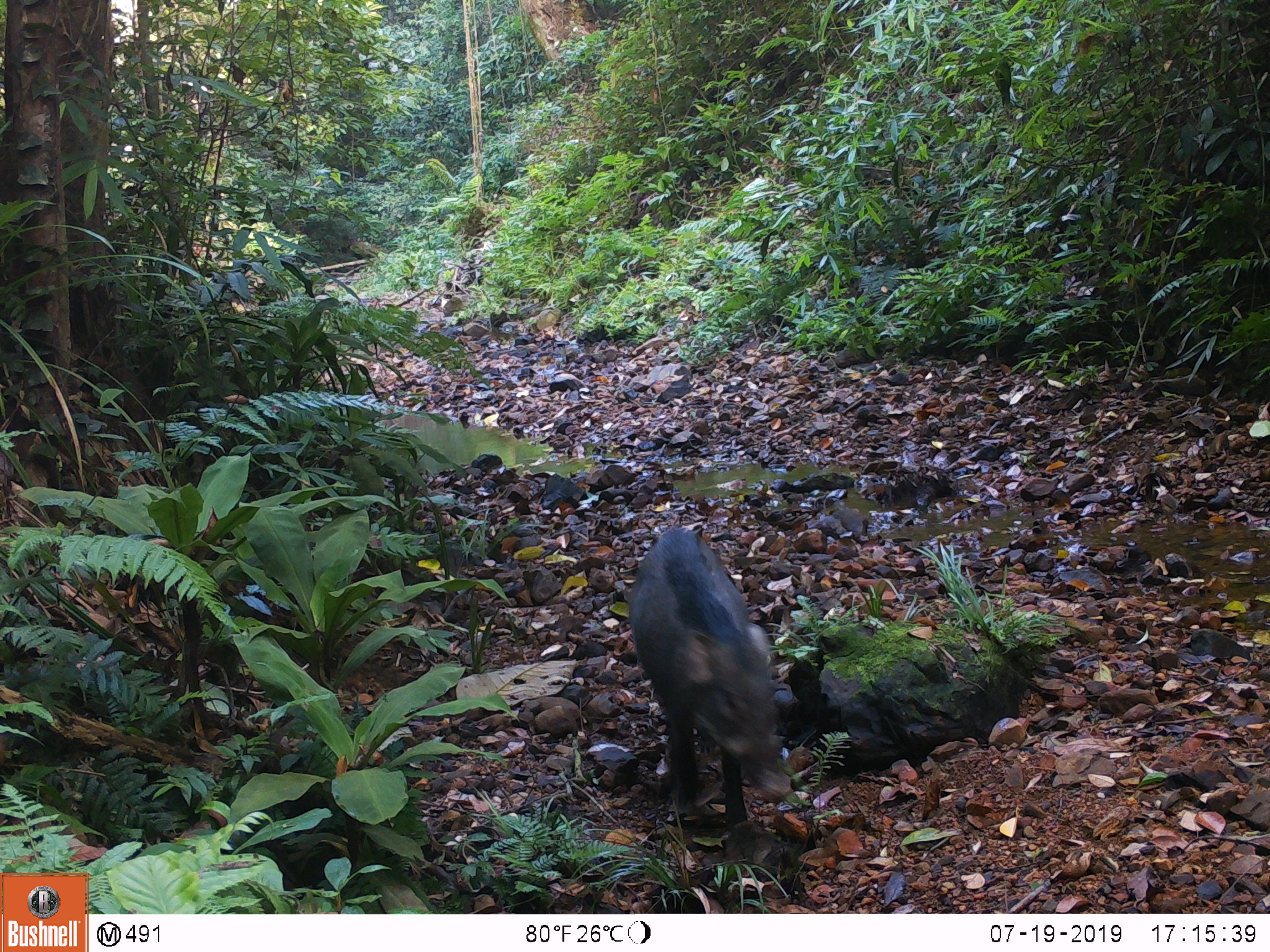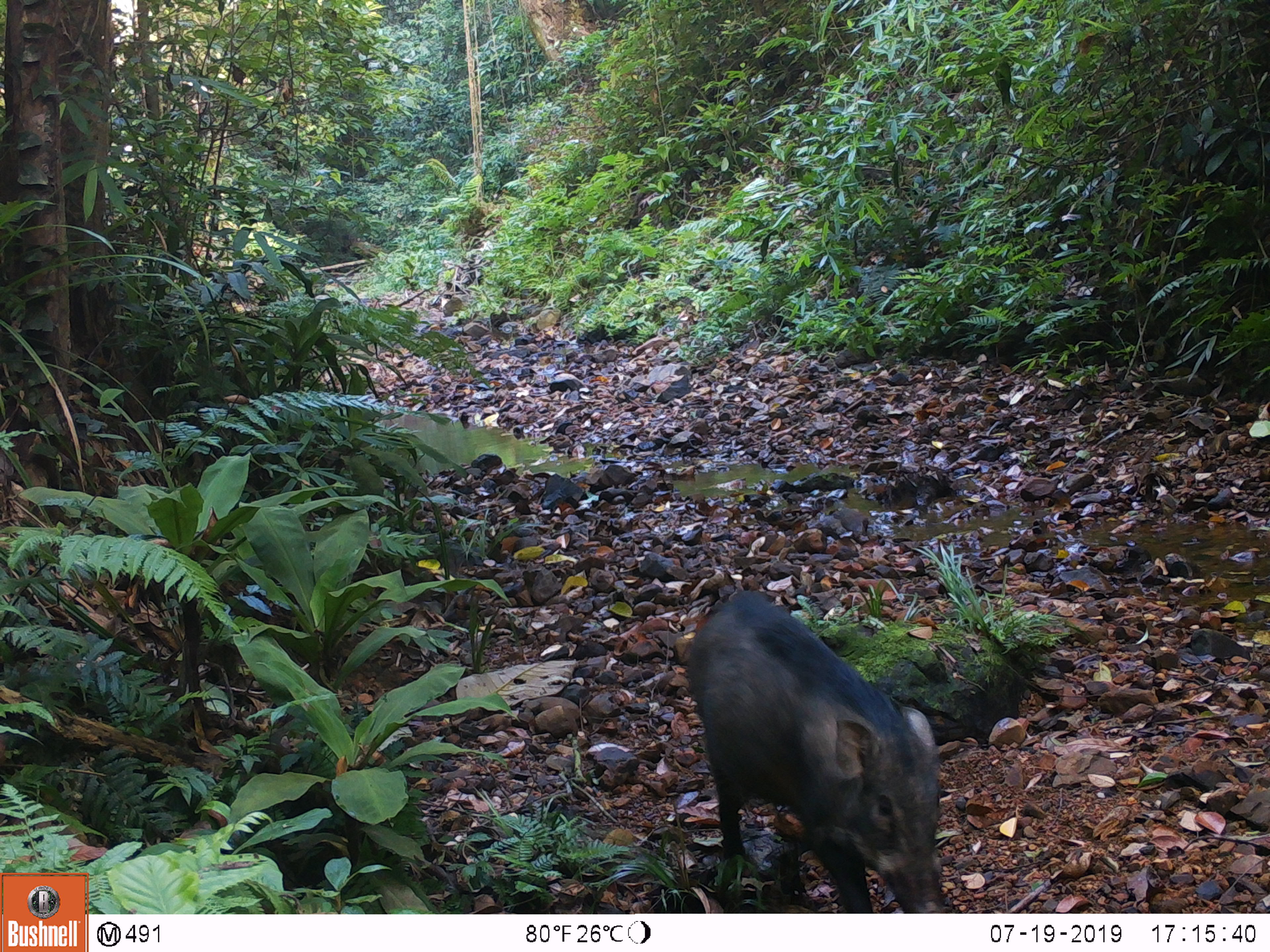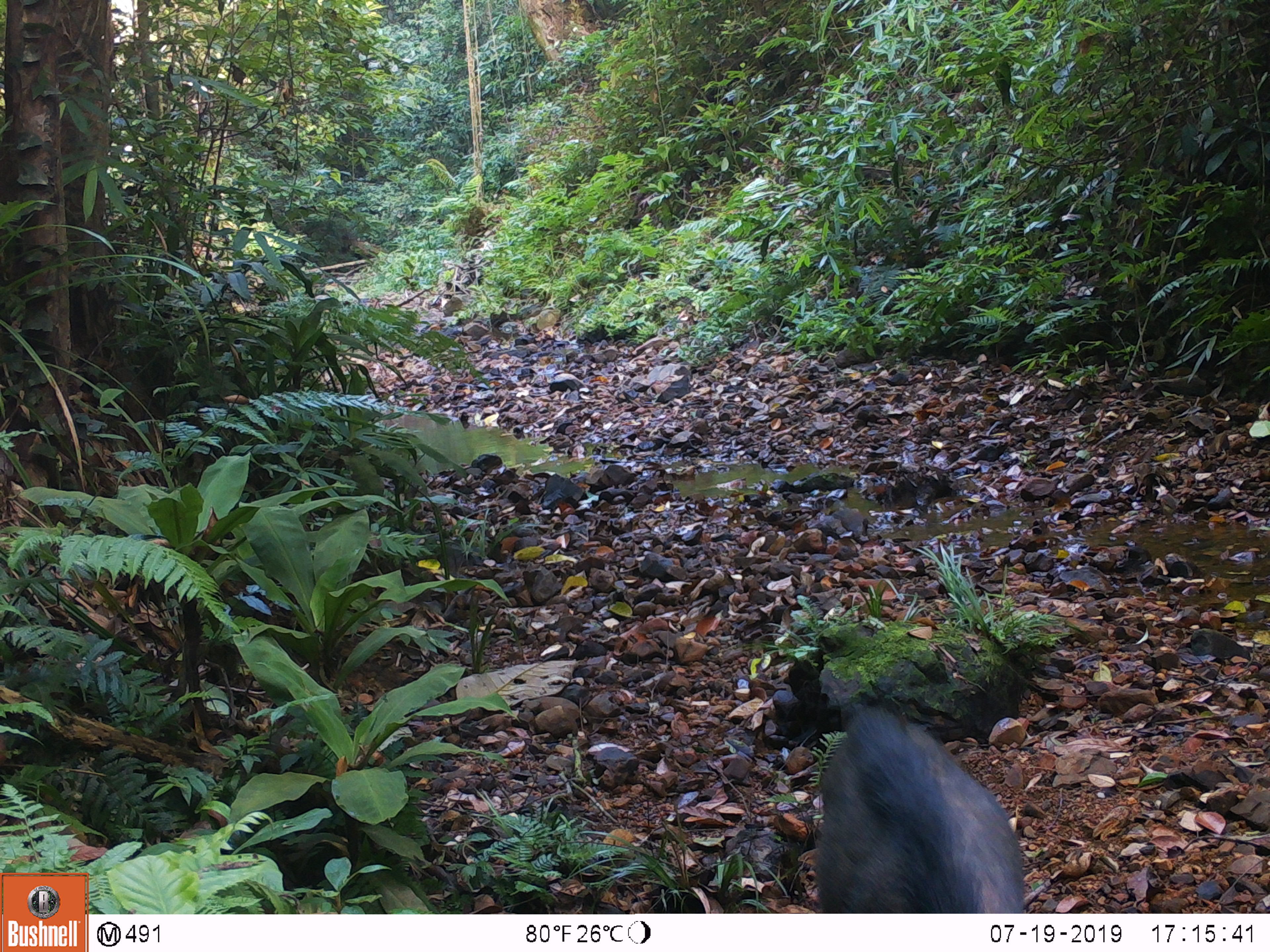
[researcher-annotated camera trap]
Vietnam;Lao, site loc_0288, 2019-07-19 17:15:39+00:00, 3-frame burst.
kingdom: Animalia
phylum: Chordata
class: Mammalia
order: Artiodactyla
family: Suidae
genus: Sus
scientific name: Sus scrofa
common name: eurasian wild pig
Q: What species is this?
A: Eurasian wild pig (Sus scrofa).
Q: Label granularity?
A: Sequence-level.